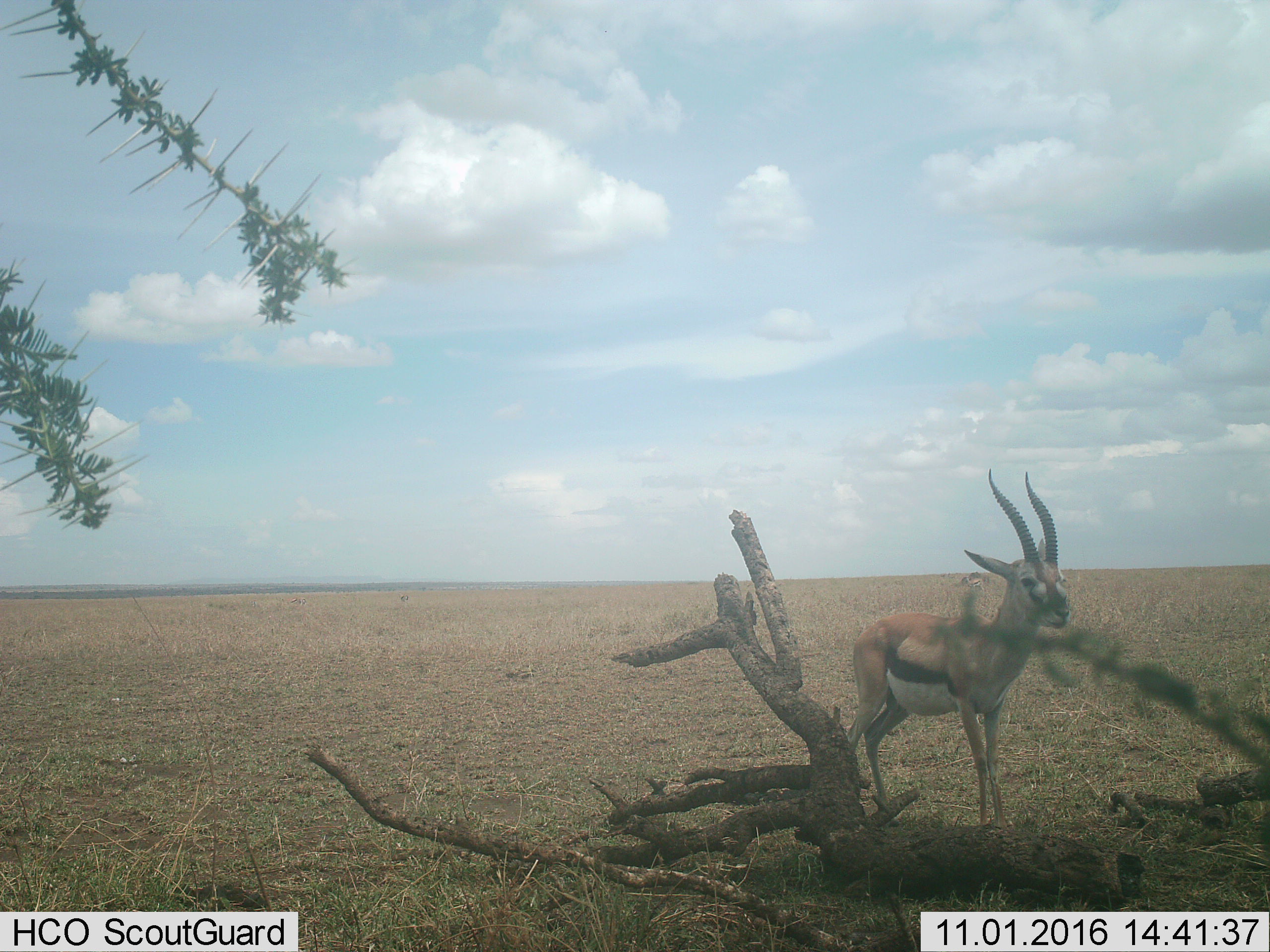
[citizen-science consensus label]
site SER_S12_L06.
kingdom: Animalia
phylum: Chordata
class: Mammalia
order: Artiodactyla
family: Bovidae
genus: Eudorcas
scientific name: Eudorcas thomsonii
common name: thomson's gazelle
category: gazellethomsons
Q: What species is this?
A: Gazellethomsons (thomson's gazelle) (Eudorcas thomsonii).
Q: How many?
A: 1.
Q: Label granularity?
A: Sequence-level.